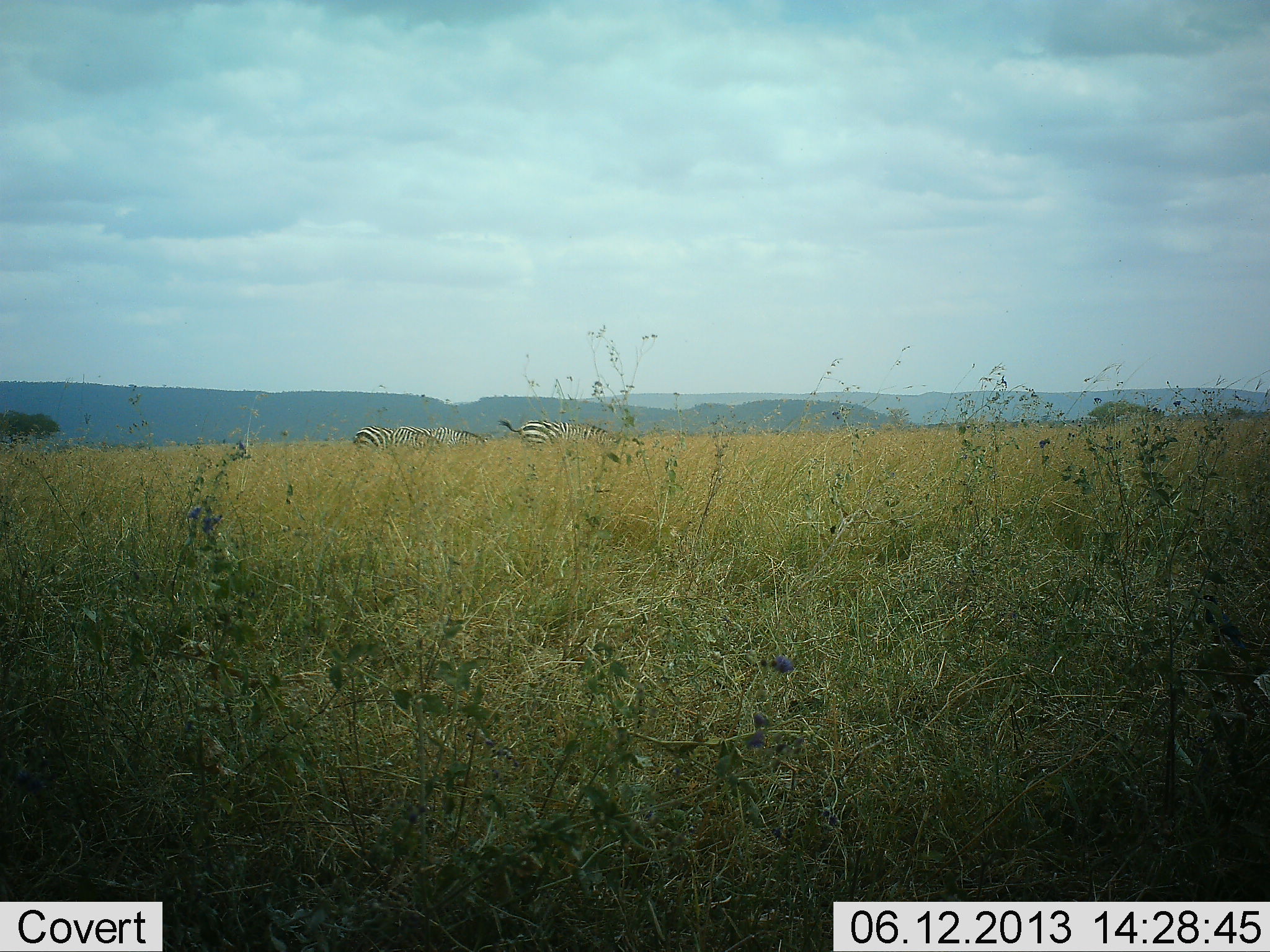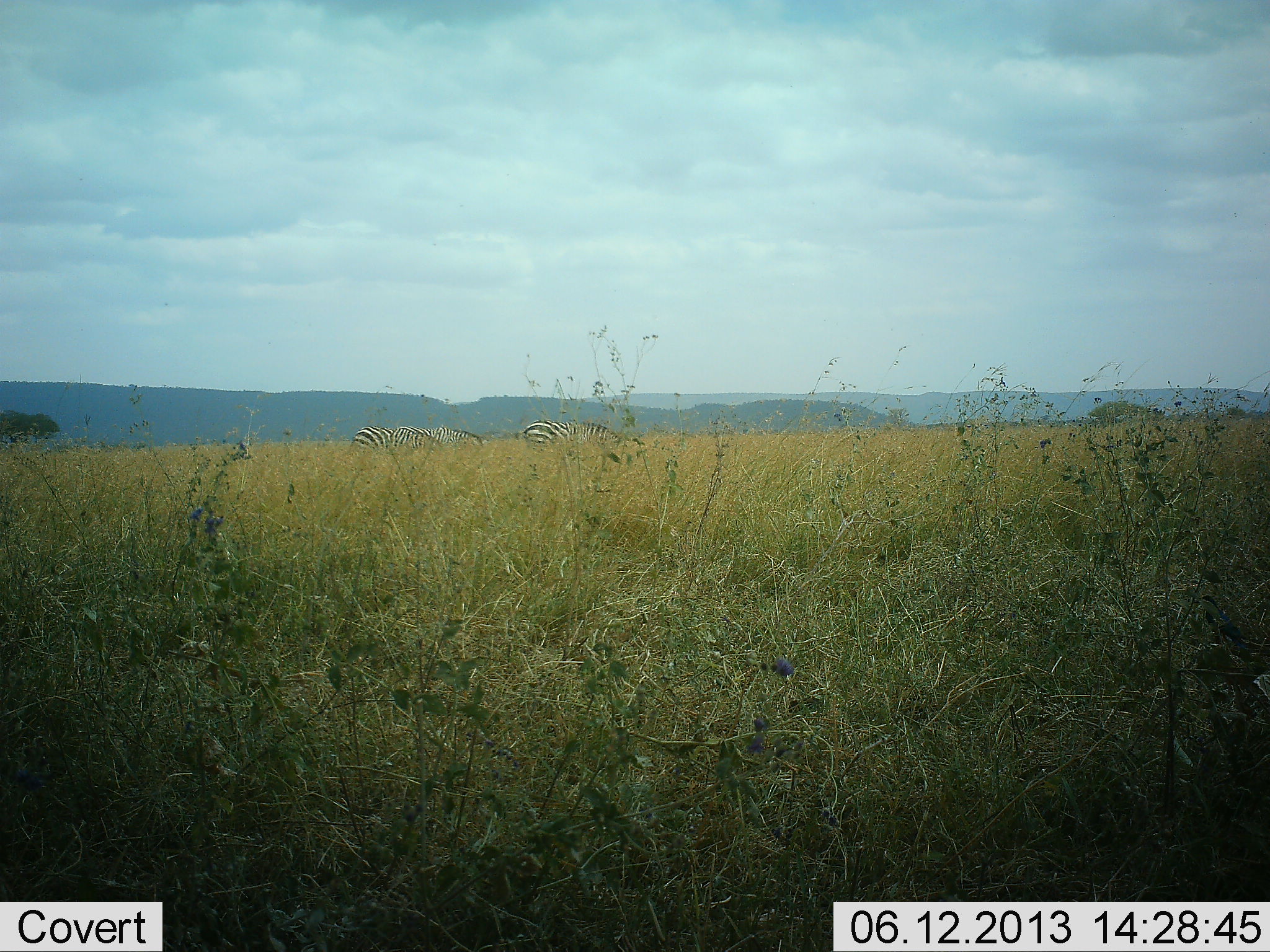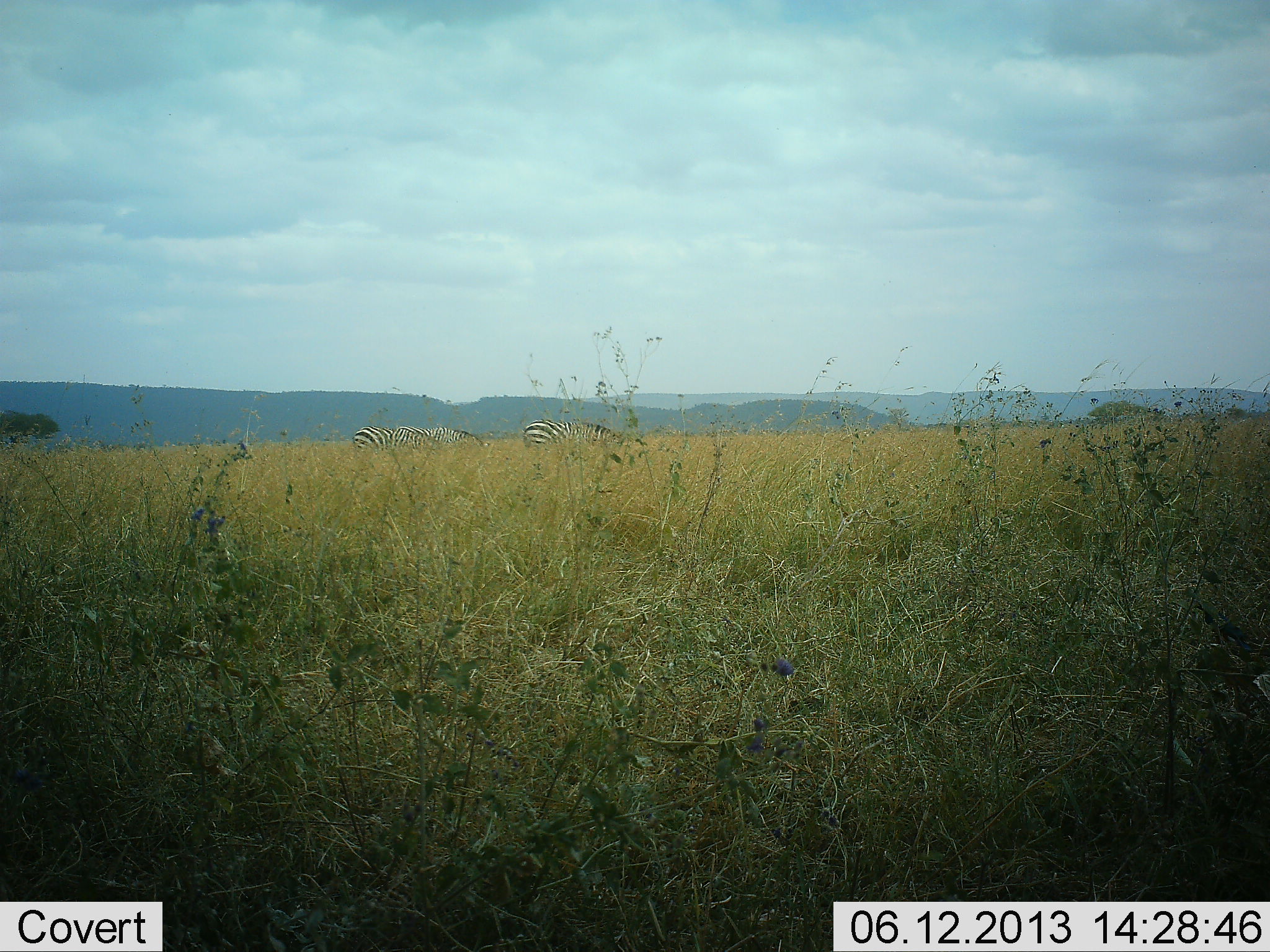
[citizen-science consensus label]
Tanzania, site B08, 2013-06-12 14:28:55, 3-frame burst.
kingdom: Animalia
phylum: Chordata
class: Mammalia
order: Perissodactyla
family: Equidae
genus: Equus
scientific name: Equus quagga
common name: plains zebra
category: zebra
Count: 3.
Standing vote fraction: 24%.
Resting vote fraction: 4%.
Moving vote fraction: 8%.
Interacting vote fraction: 4%.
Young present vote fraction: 0%.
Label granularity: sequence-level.